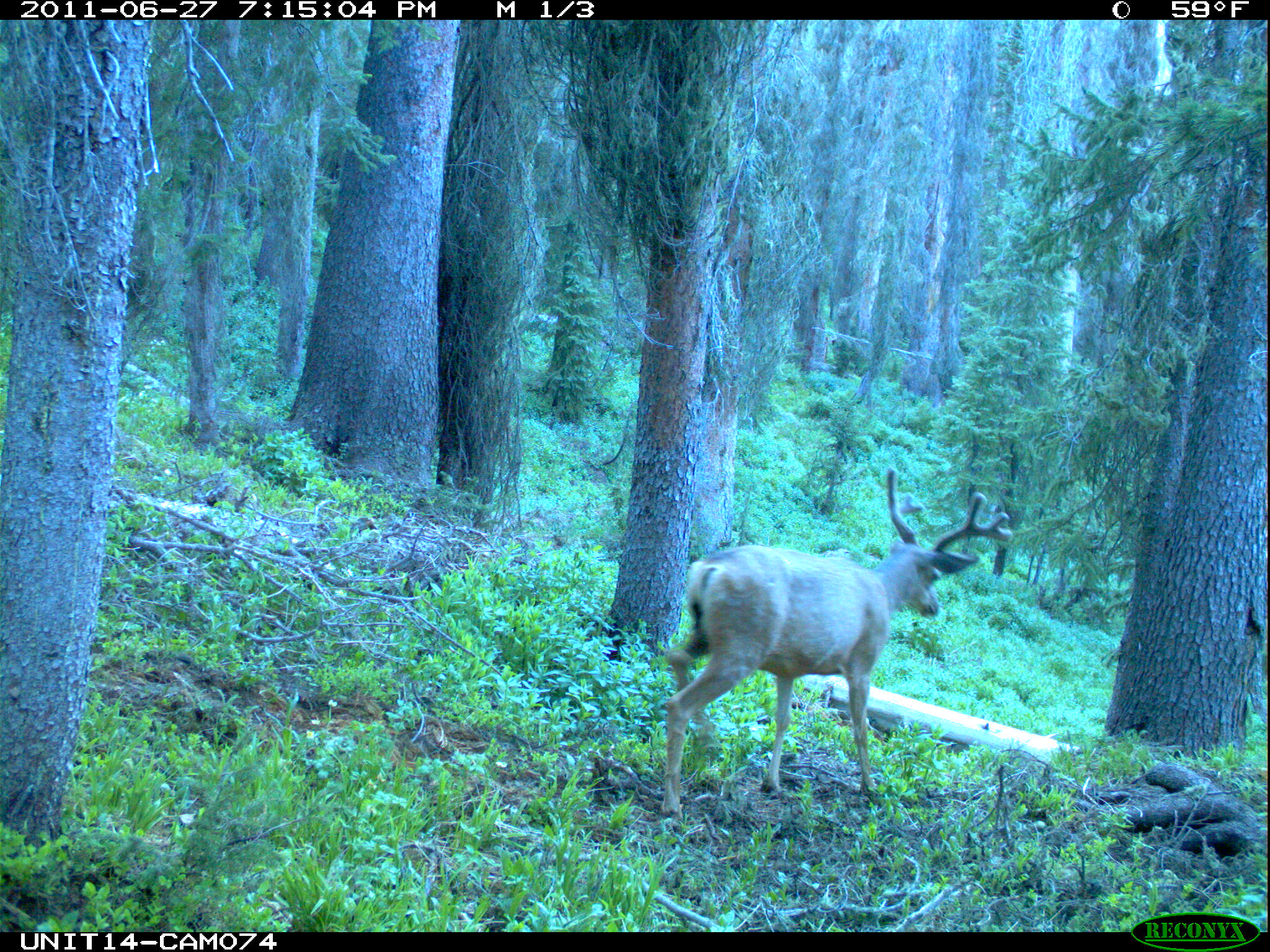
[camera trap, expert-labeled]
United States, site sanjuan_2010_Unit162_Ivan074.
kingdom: Animalia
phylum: Chordata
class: Mammalia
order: Artiodactyla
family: Cervidae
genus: Odocoileus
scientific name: Odocoileus hemionus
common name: mule deer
Odocoileus hemionus (mule deer).